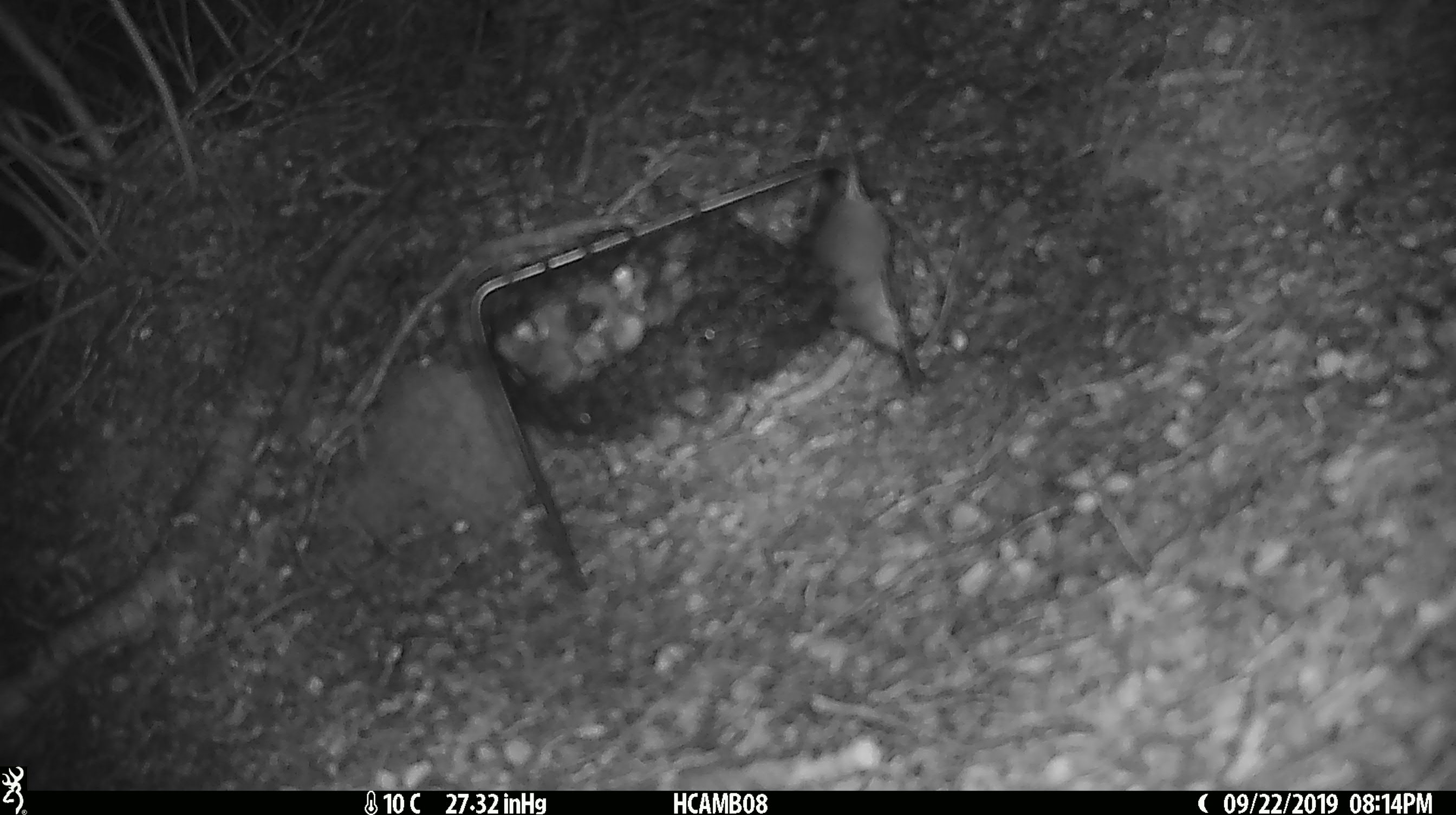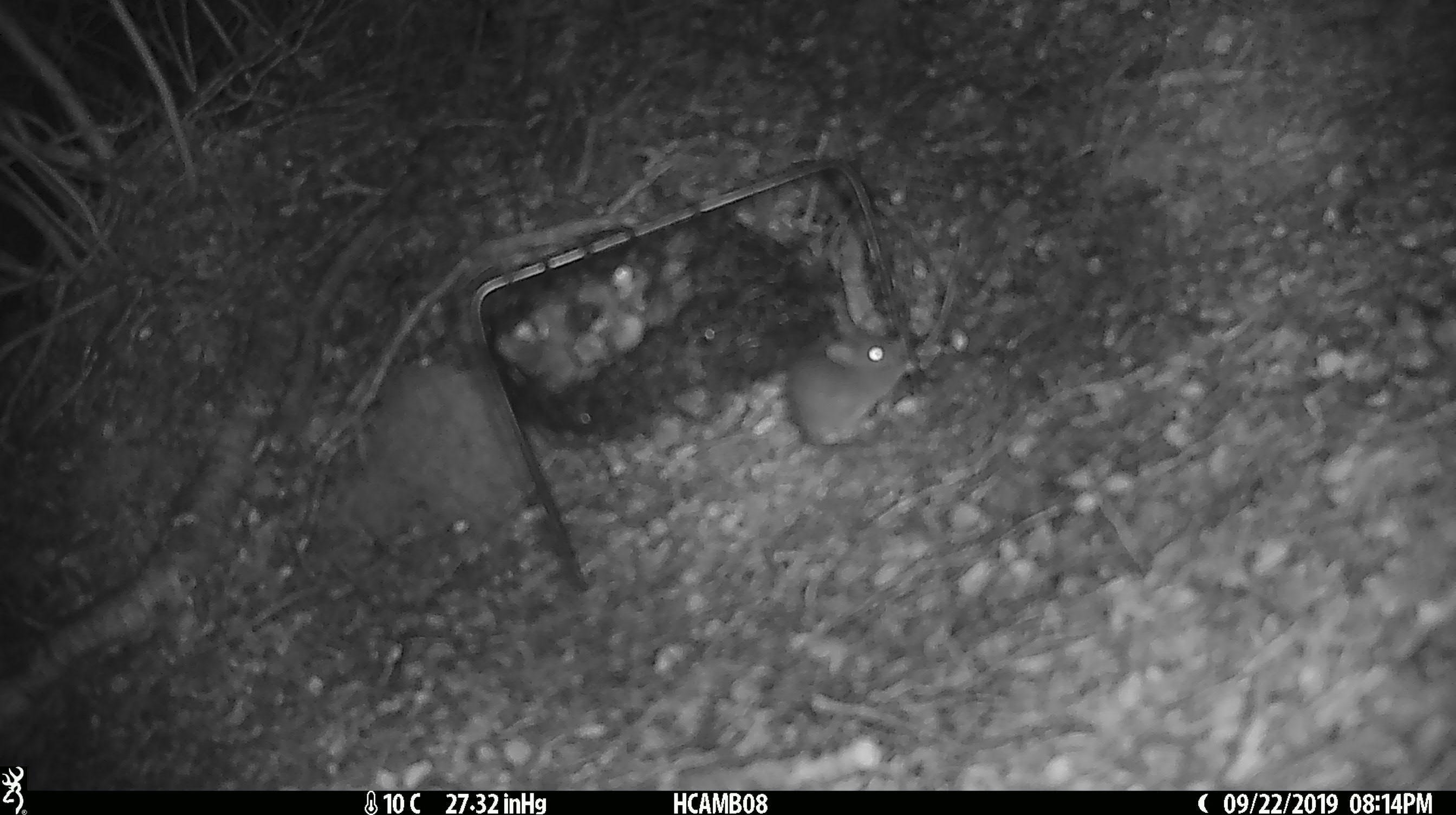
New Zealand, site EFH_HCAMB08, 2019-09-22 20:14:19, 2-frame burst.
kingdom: Animalia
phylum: Chordata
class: Mammalia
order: Rodentia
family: Muridae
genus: Mus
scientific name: Mus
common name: mouse